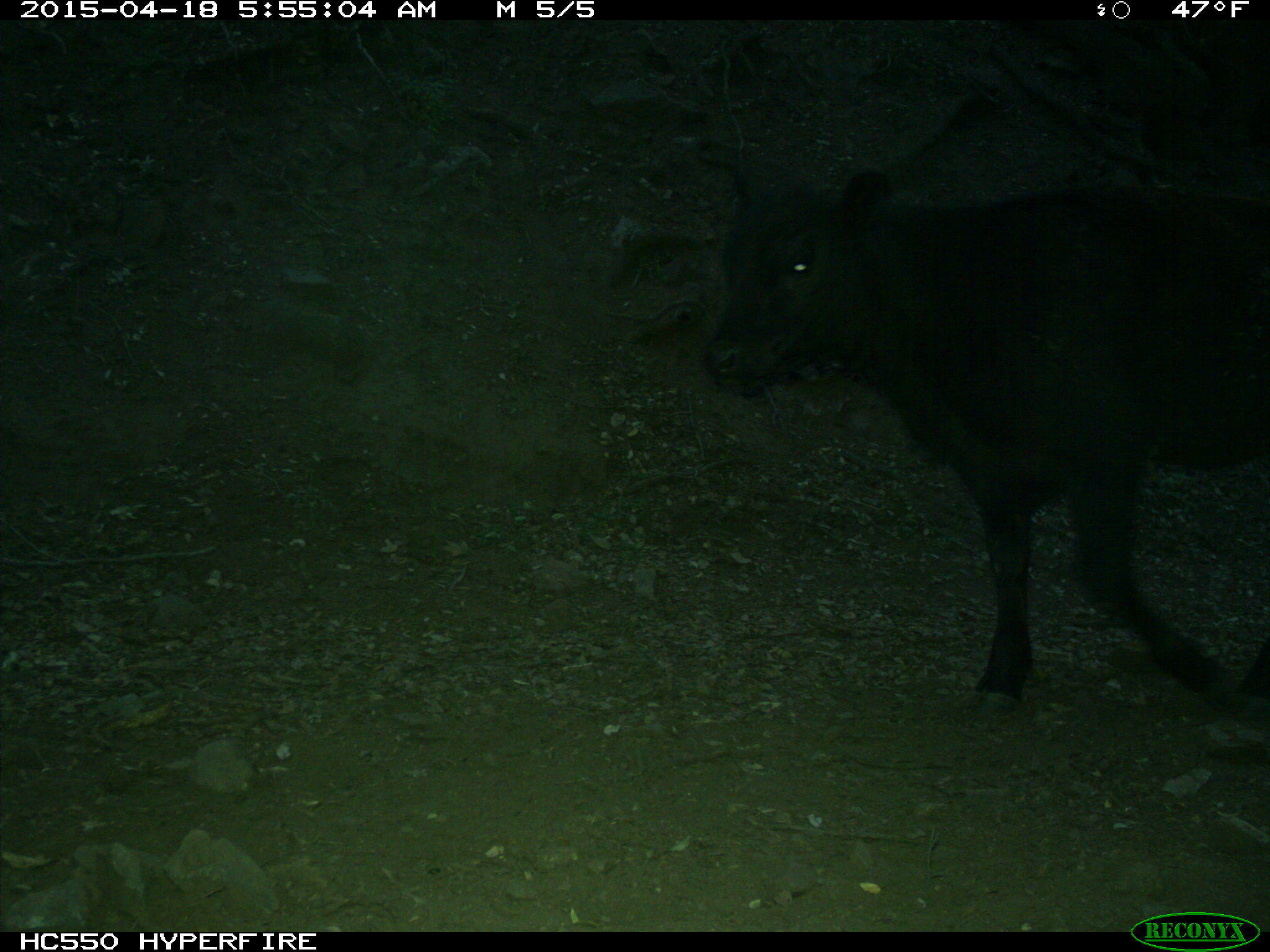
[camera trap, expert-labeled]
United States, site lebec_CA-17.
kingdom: Animalia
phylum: Chordata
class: Mammalia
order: Artiodactyla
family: Bovidae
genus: Bos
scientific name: Bos taurus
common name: domestic cow